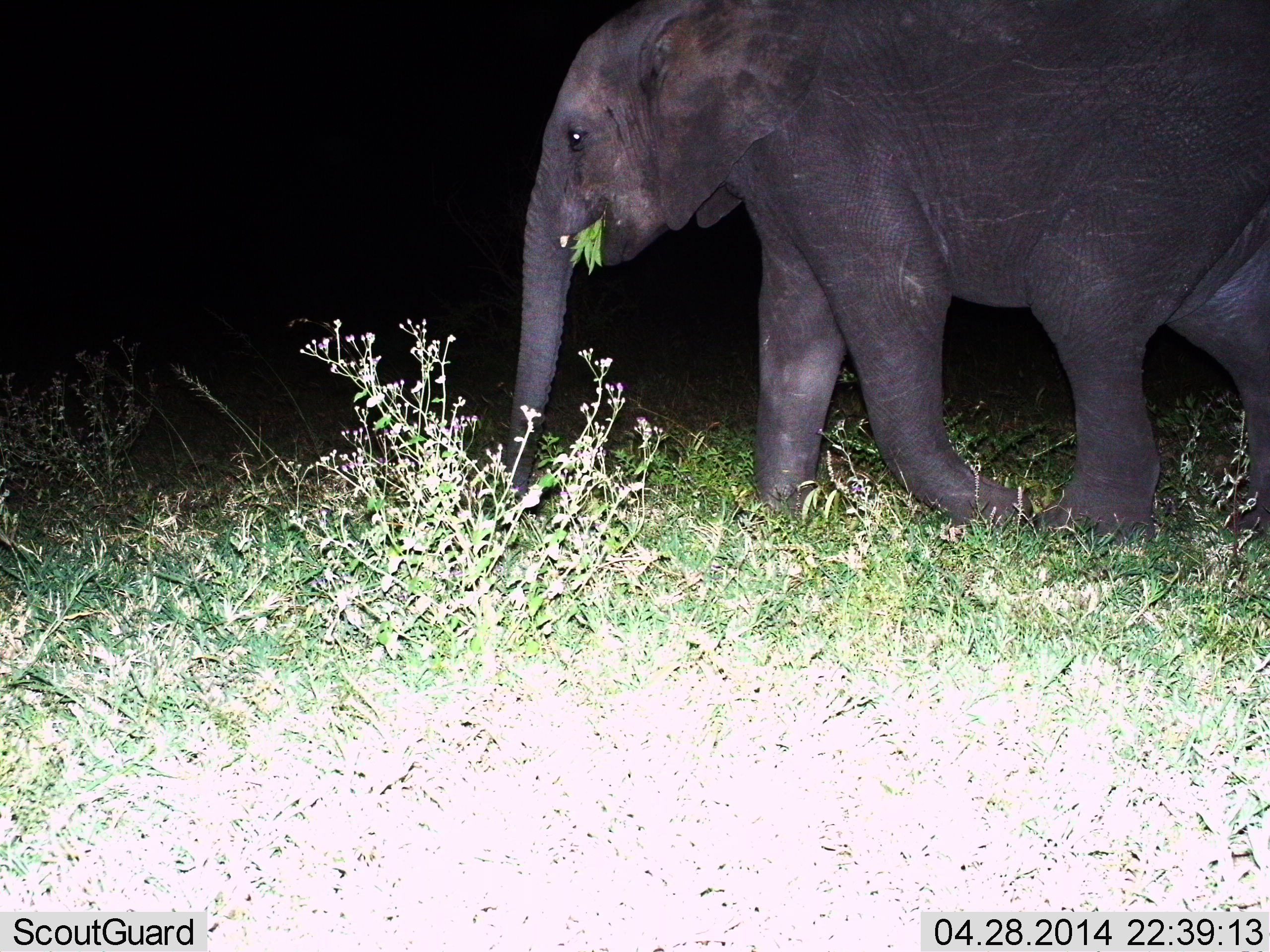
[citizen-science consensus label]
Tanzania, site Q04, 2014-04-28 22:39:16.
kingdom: Animalia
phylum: Chordata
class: Mammalia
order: Proboscidea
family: Elephantidae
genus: Loxodonta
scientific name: Loxodonta africana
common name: african bush elephant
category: elephant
Elephant (african bush elephant) (Loxodonta africana), count 1. Behavior (volunteer vote fractions): standing 10%, resting 0%, moving 40%, interacting 0%. Young present (vote fraction): 20%. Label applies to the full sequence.